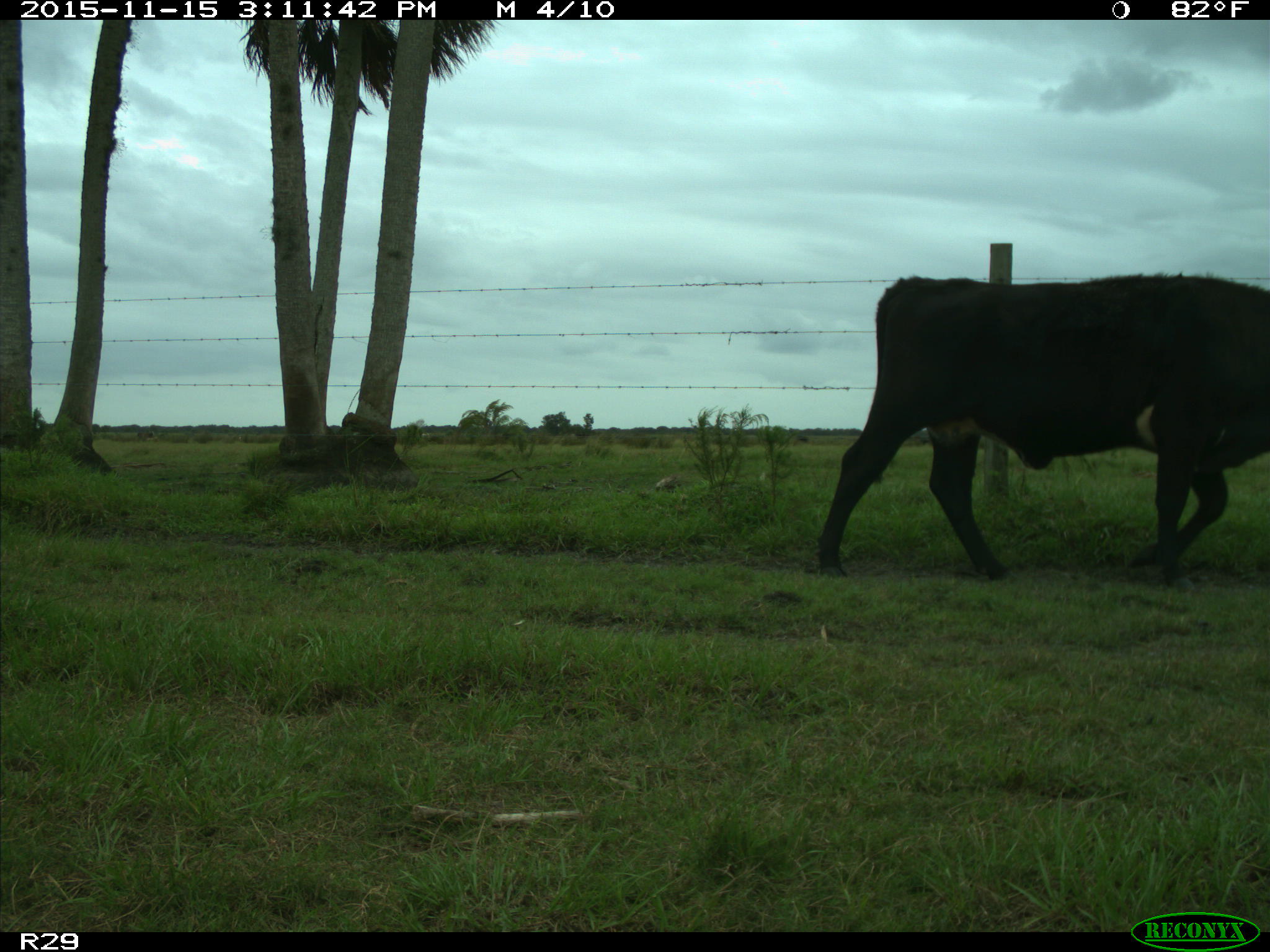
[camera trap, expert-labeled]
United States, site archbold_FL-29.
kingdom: Animalia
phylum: Chordata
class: Mammalia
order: Artiodactyla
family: Bovidae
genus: Bos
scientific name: Bos taurus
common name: domestic cow